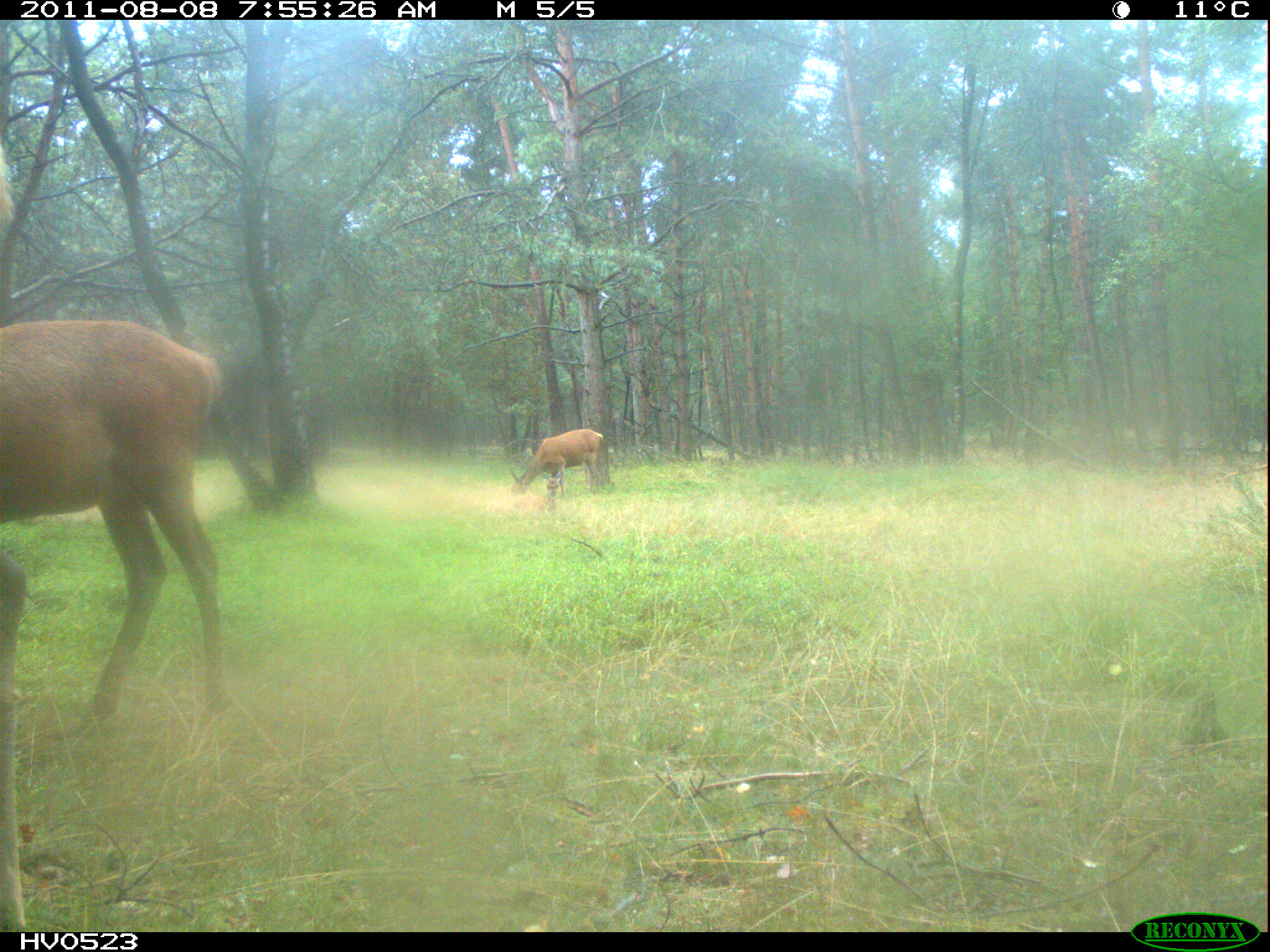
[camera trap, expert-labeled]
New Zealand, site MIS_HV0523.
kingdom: Animalia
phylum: Chordata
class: Mammalia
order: Artiodactyla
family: Cervidae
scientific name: Cervidae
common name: deer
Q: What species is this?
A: Deer (Cervidae).